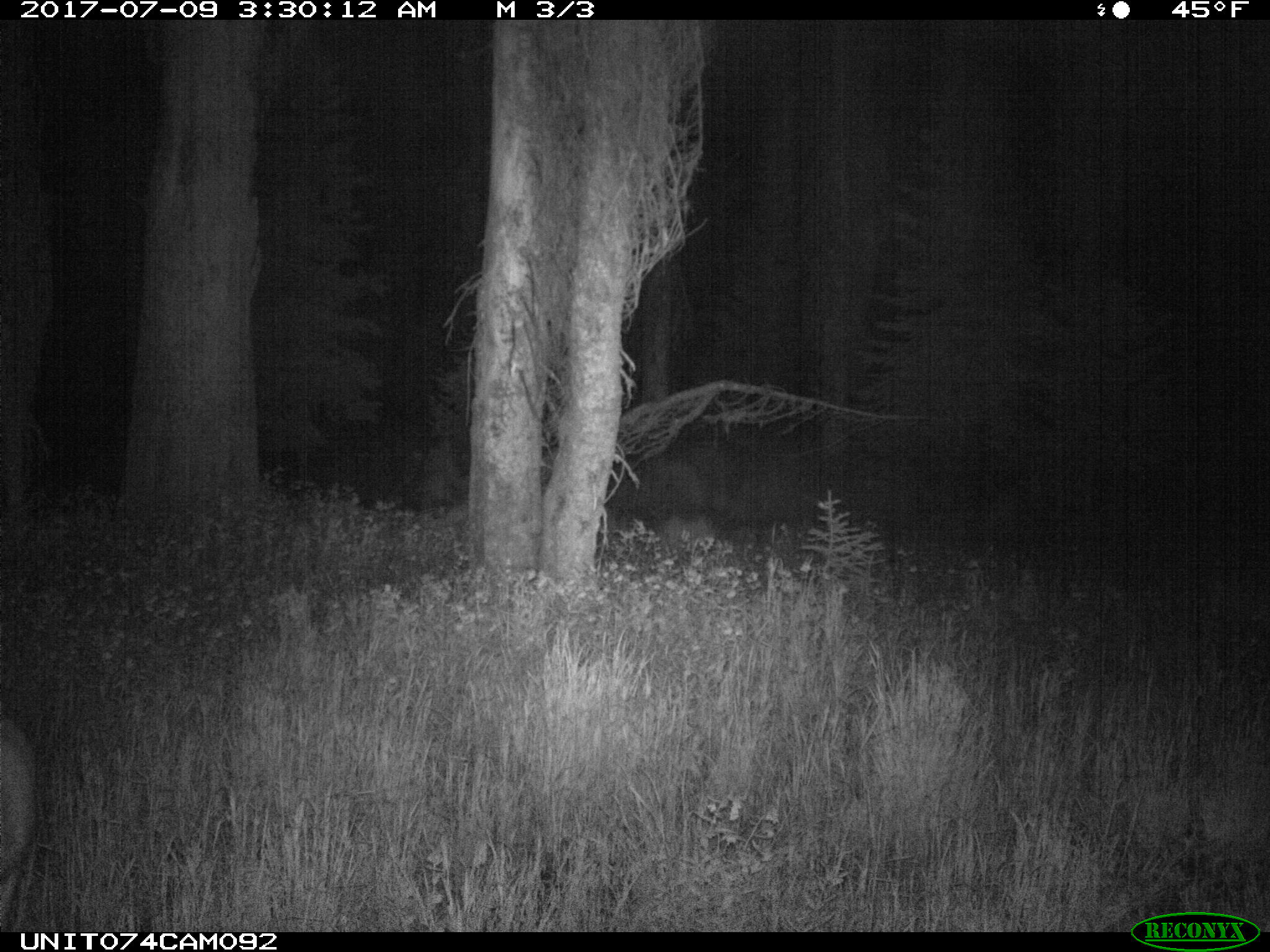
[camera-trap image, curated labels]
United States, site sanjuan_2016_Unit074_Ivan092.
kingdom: Animalia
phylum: Chordata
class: Mammalia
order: Artiodactyla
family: Cervidae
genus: Odocoileus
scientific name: Odocoileus hemionus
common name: mule deer